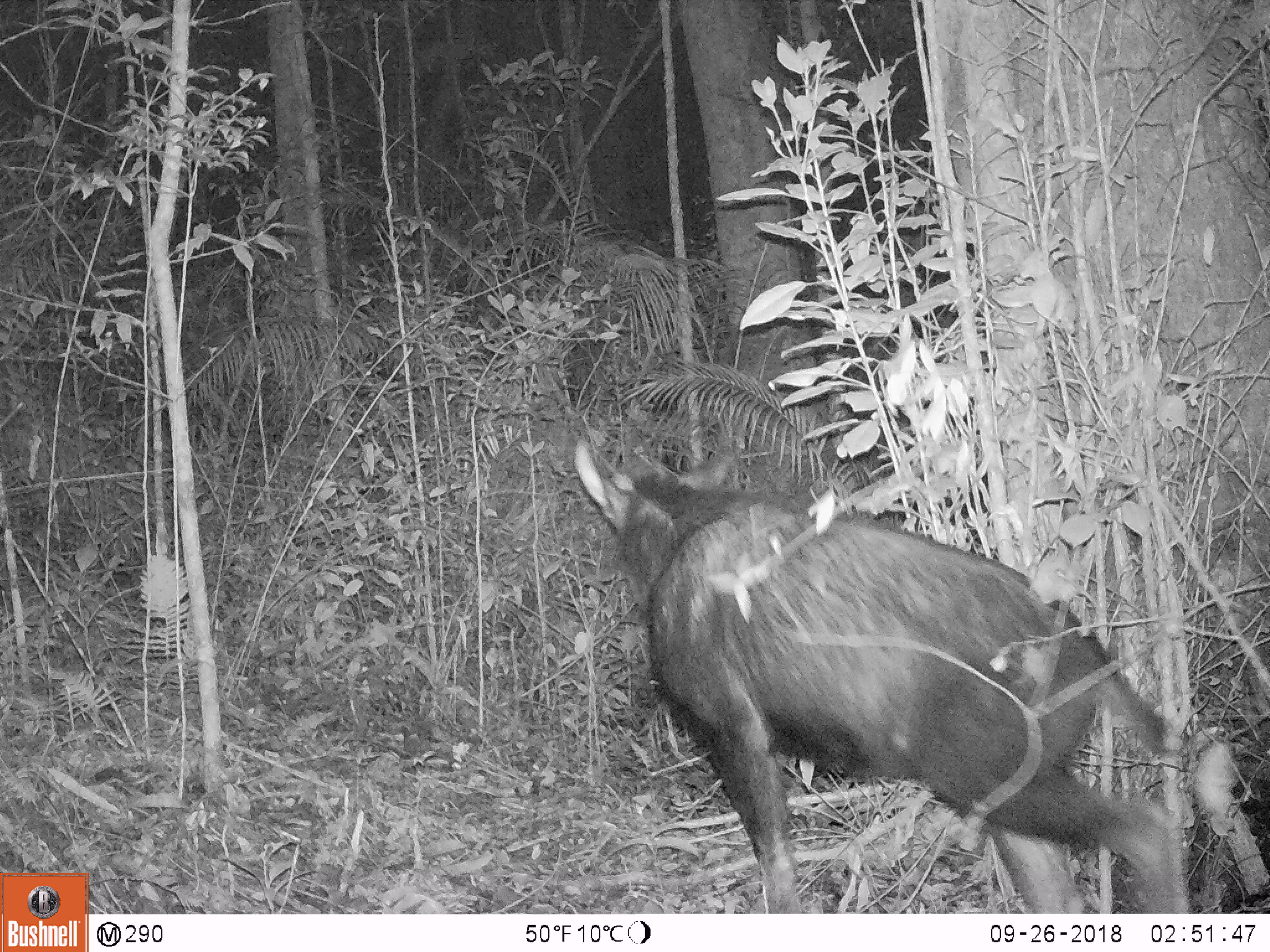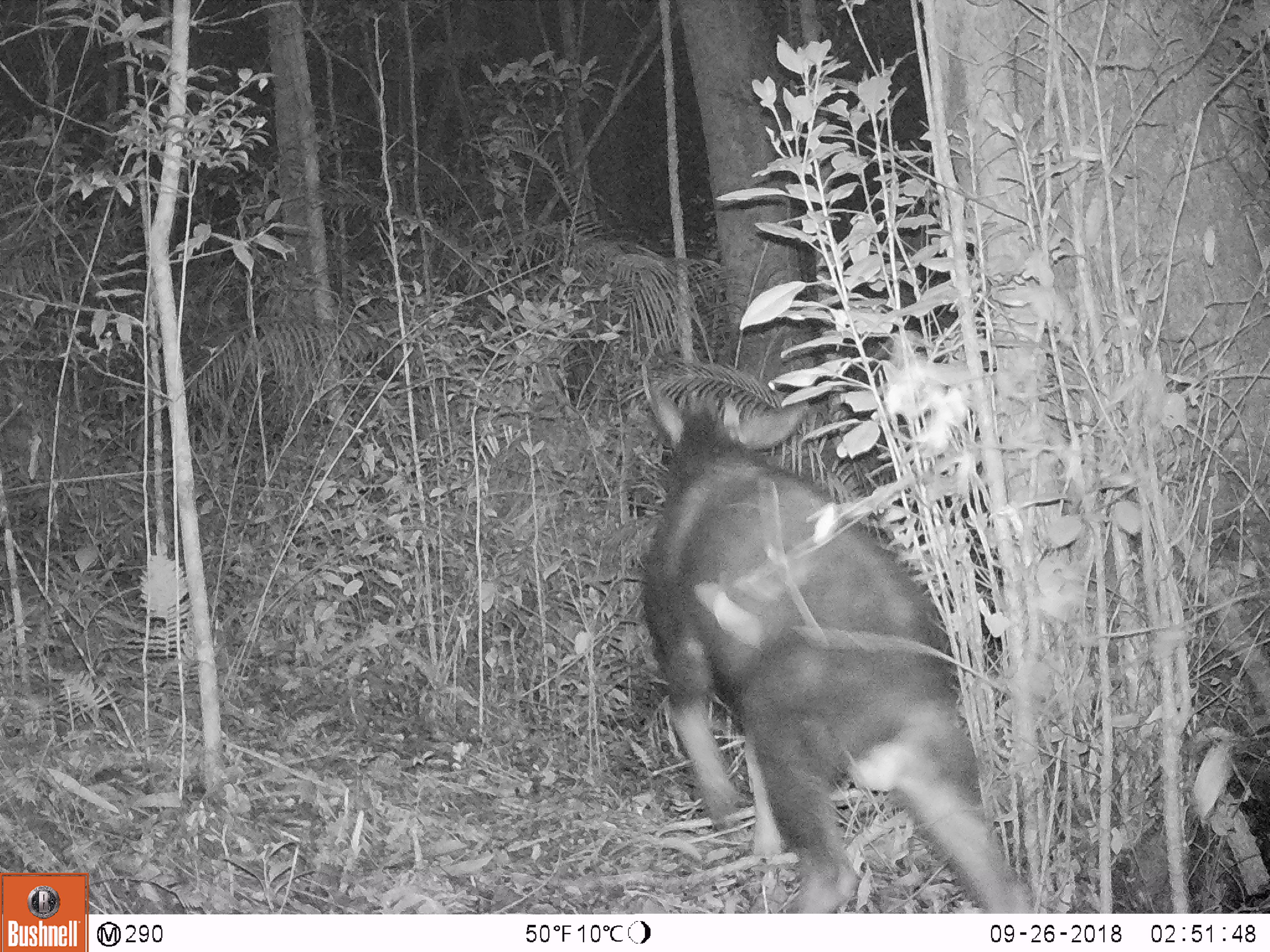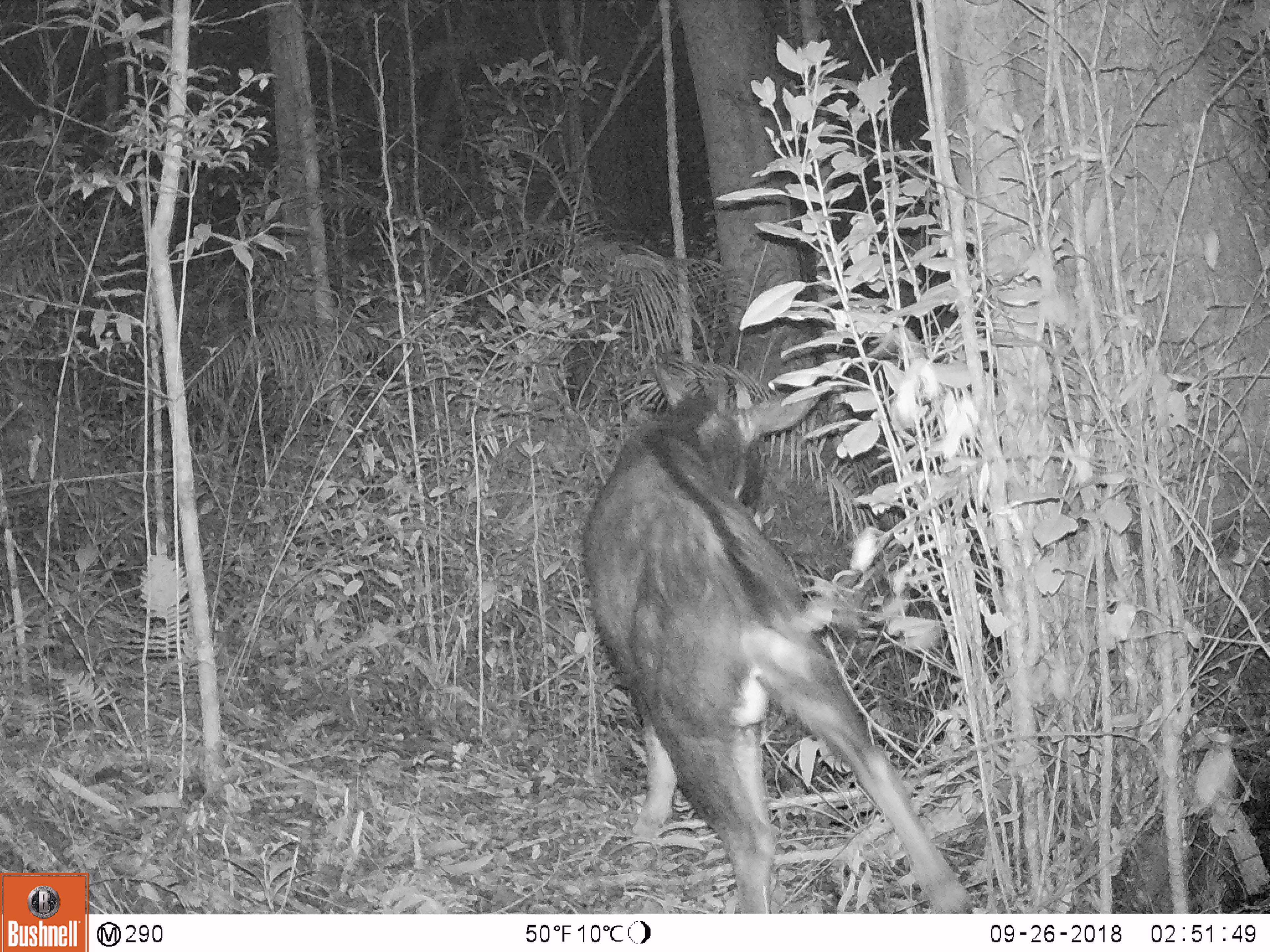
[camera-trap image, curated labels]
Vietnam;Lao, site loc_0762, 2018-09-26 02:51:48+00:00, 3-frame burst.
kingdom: Animalia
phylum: Chordata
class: Mammalia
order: Artiodactyla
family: Bovidae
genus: Capricornis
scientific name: Capricornis sumatraensis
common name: chinese serow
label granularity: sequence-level